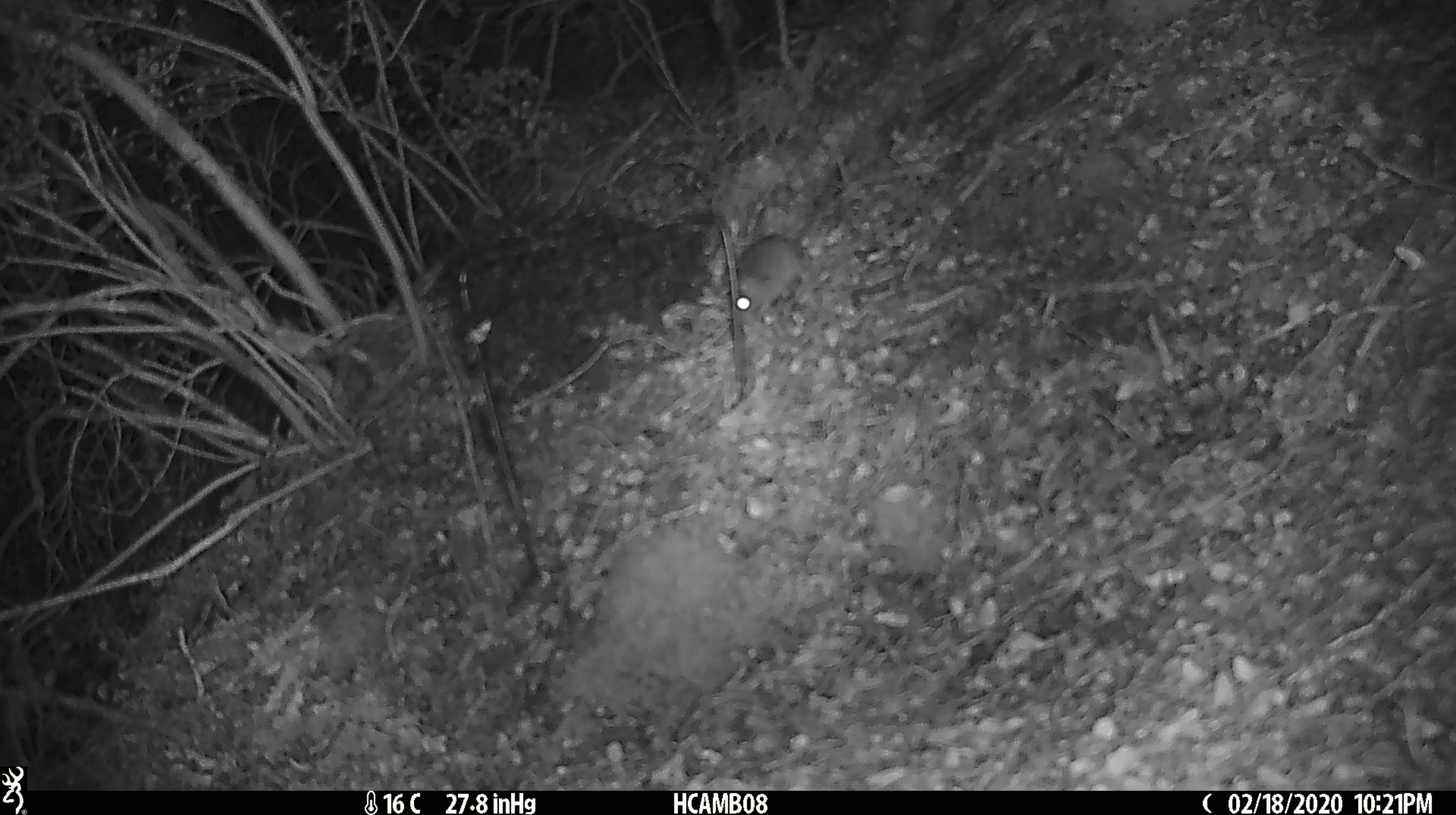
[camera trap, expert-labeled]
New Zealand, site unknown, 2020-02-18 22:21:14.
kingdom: Animalia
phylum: Chordata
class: Mammalia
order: Rodentia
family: Muridae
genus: Mus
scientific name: Mus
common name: mouse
Mouse (Mus).